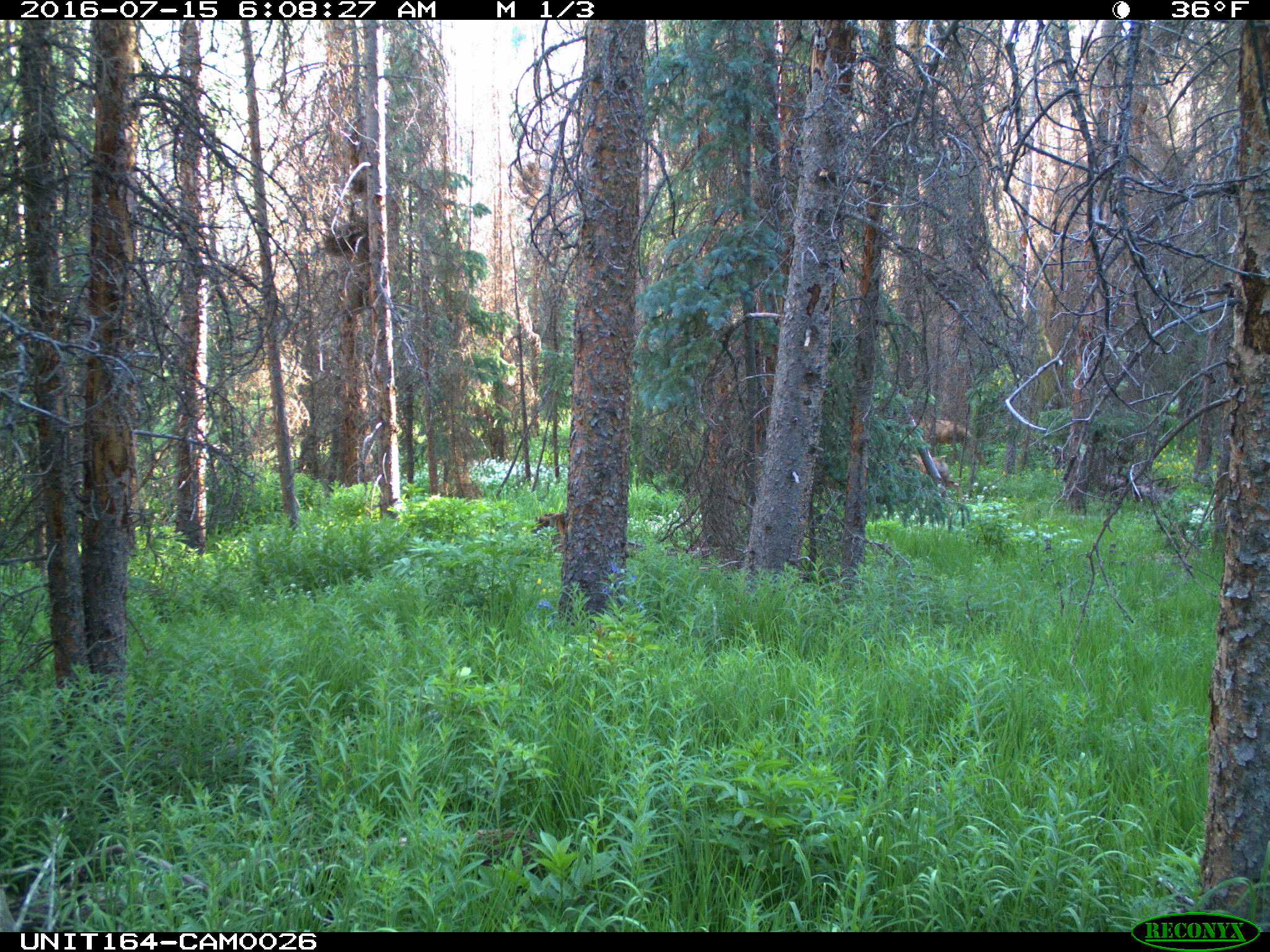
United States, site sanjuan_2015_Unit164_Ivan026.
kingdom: Animalia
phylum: Chordata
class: Mammalia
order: Artiodactyla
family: Cervidae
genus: Odocoileus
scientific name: Odocoileus hemionus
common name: mule deer